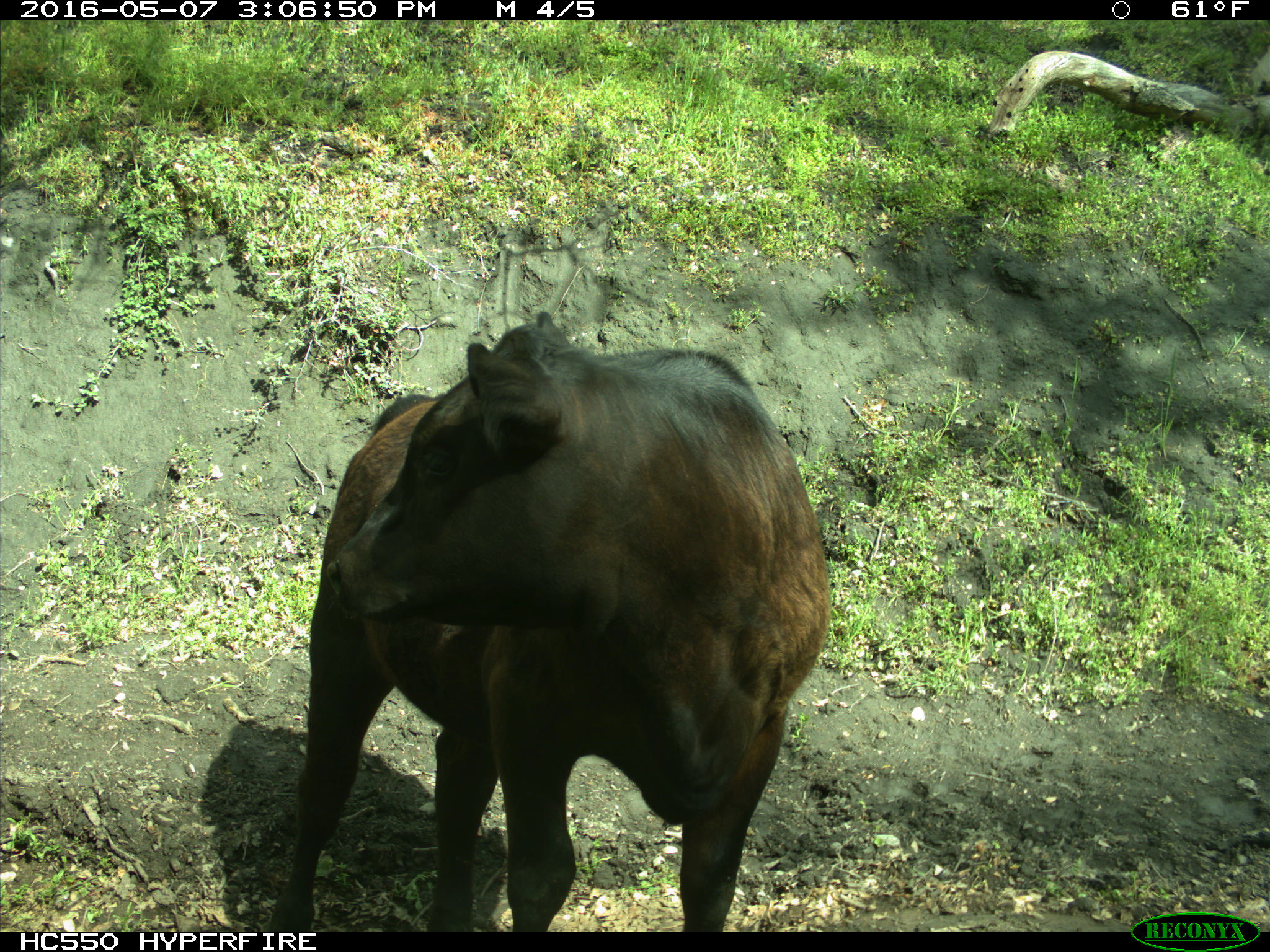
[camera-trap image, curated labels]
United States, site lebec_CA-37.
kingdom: Animalia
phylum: Chordata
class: Mammalia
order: Artiodactyla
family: Bovidae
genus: Bos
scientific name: Bos taurus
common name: domestic cow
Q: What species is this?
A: Bos taurus (domestic cow).